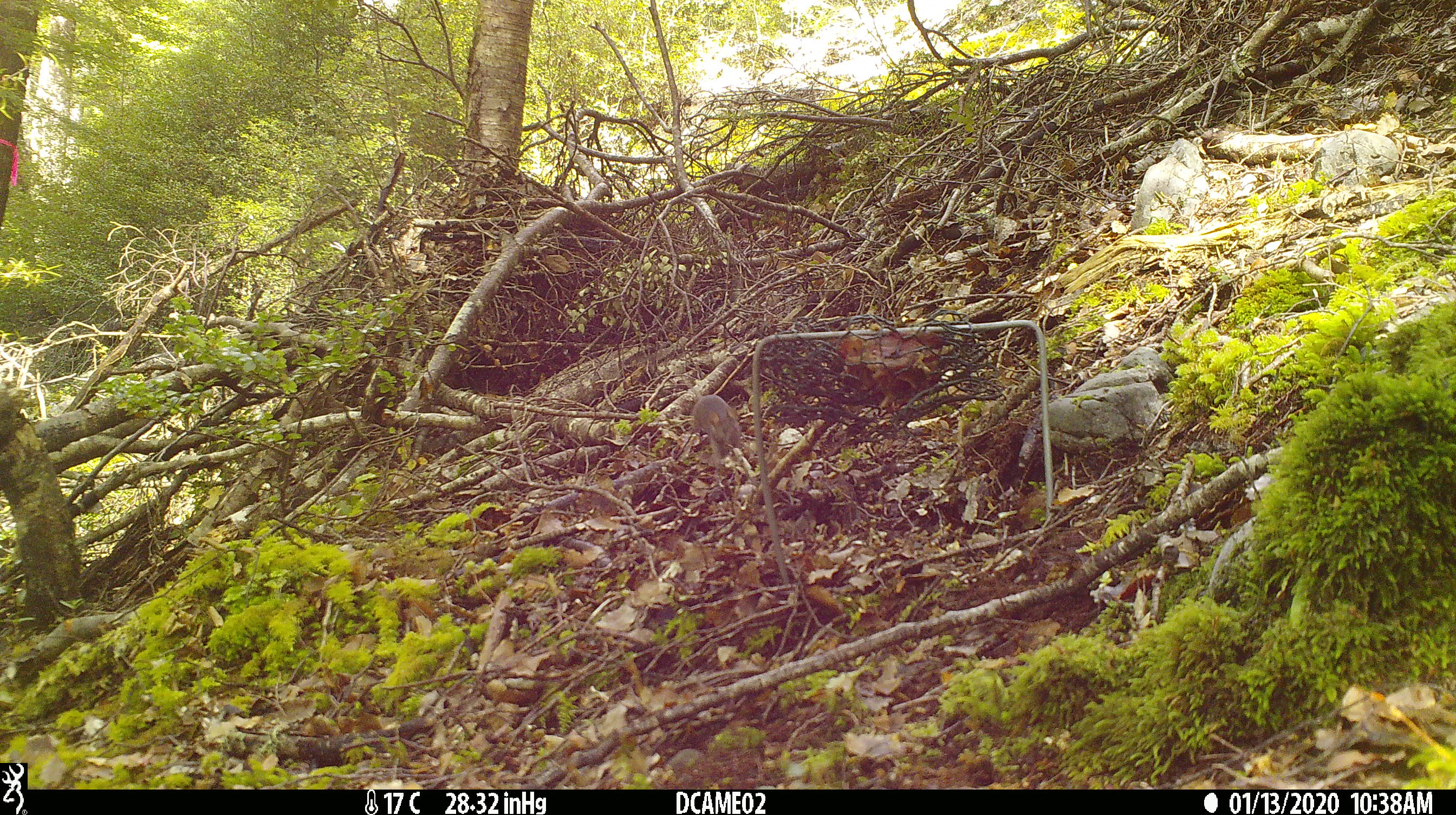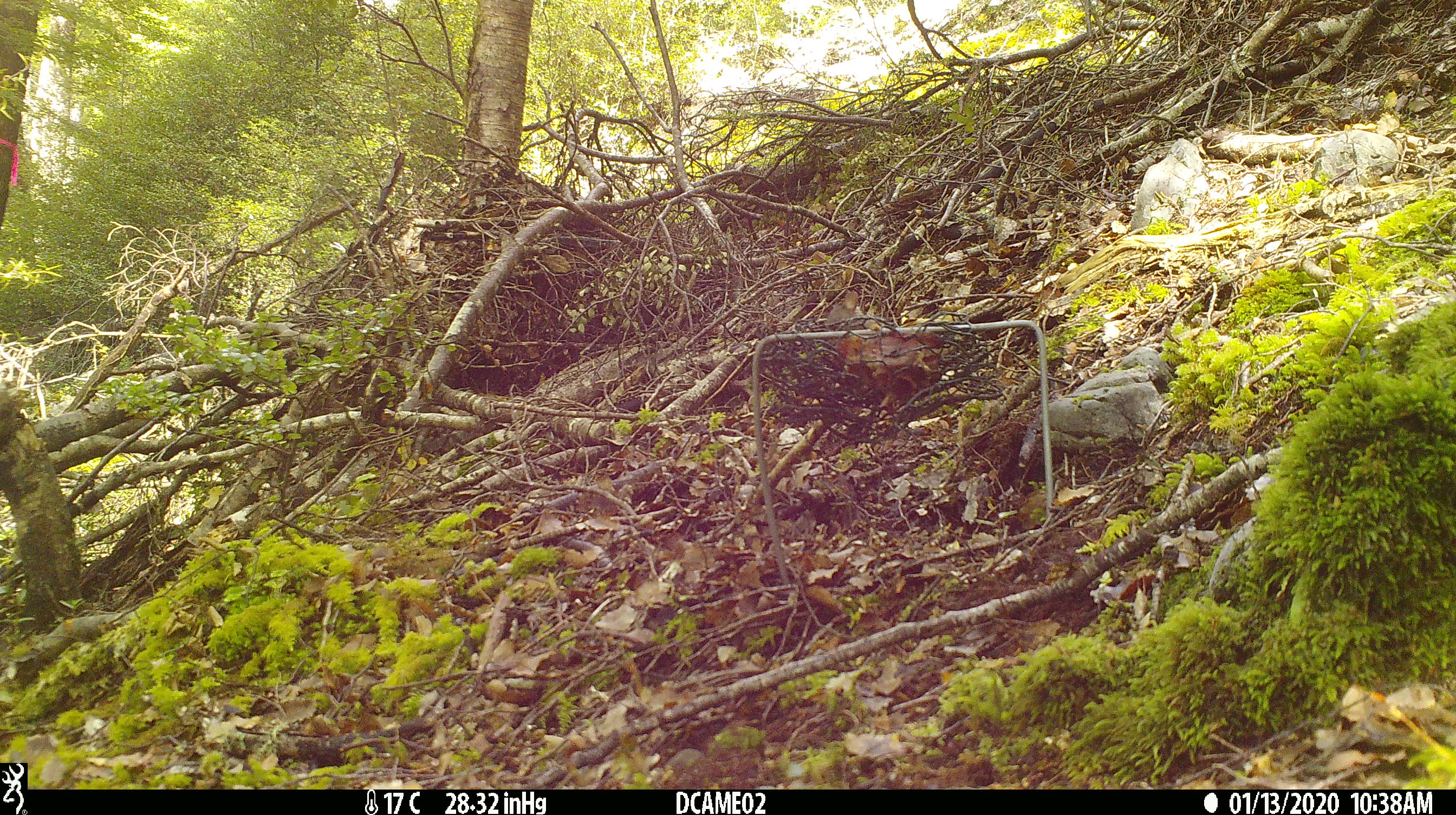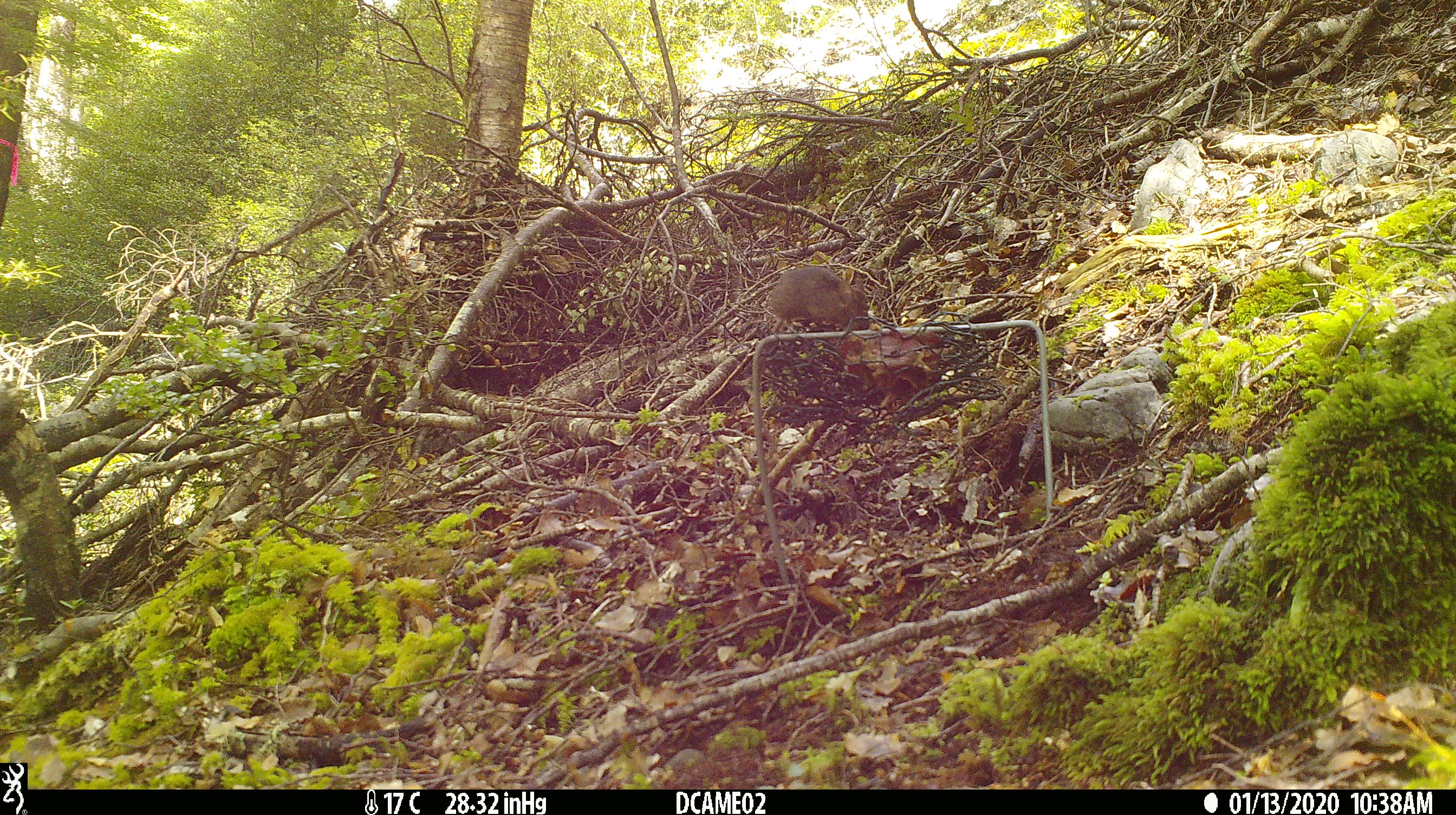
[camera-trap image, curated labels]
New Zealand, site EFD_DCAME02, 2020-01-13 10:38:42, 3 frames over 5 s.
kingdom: Animalia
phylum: Chordata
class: Mammalia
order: Rodentia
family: Muridae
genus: Mus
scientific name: Mus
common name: mouse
Mouse (Mus).